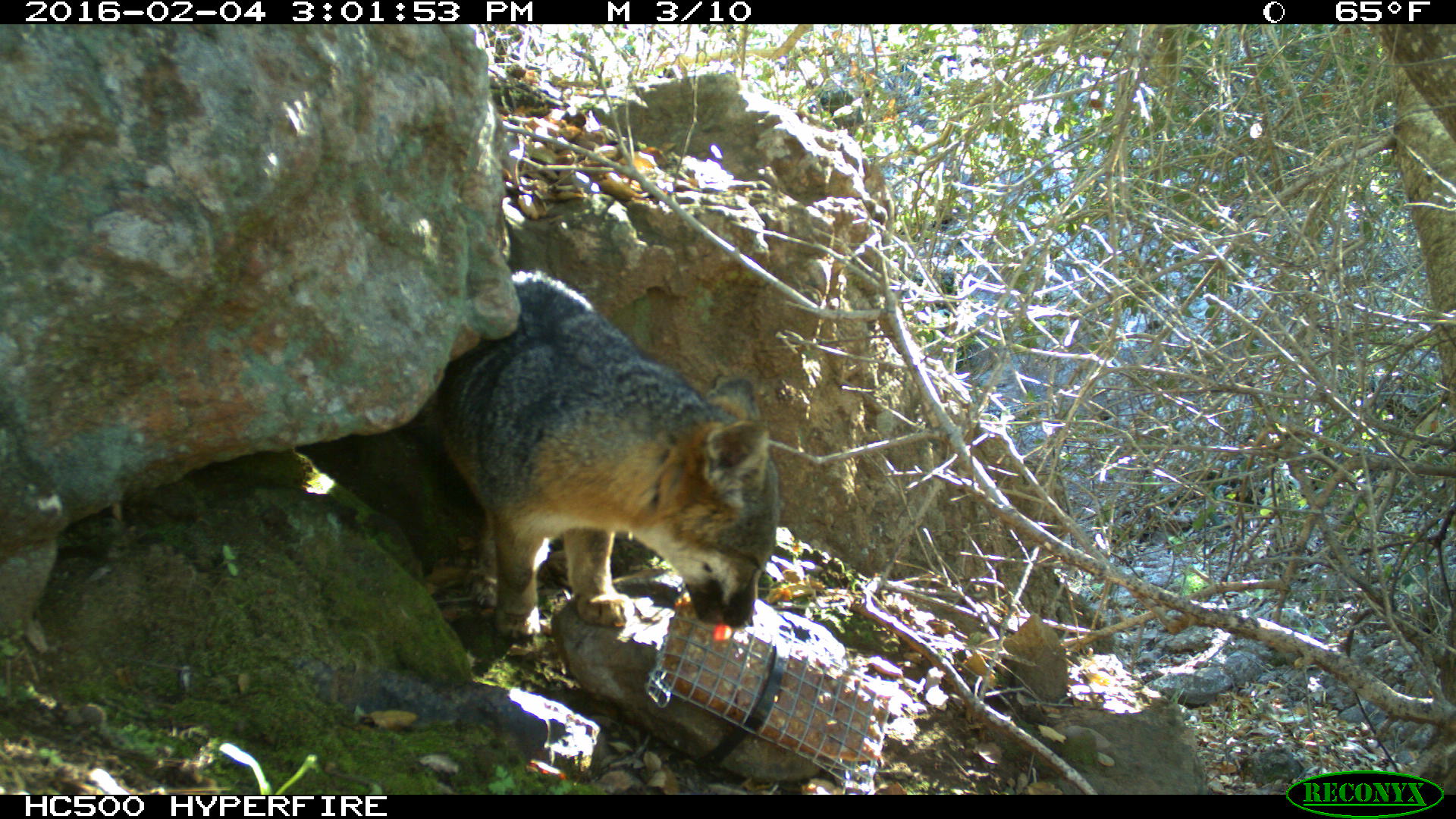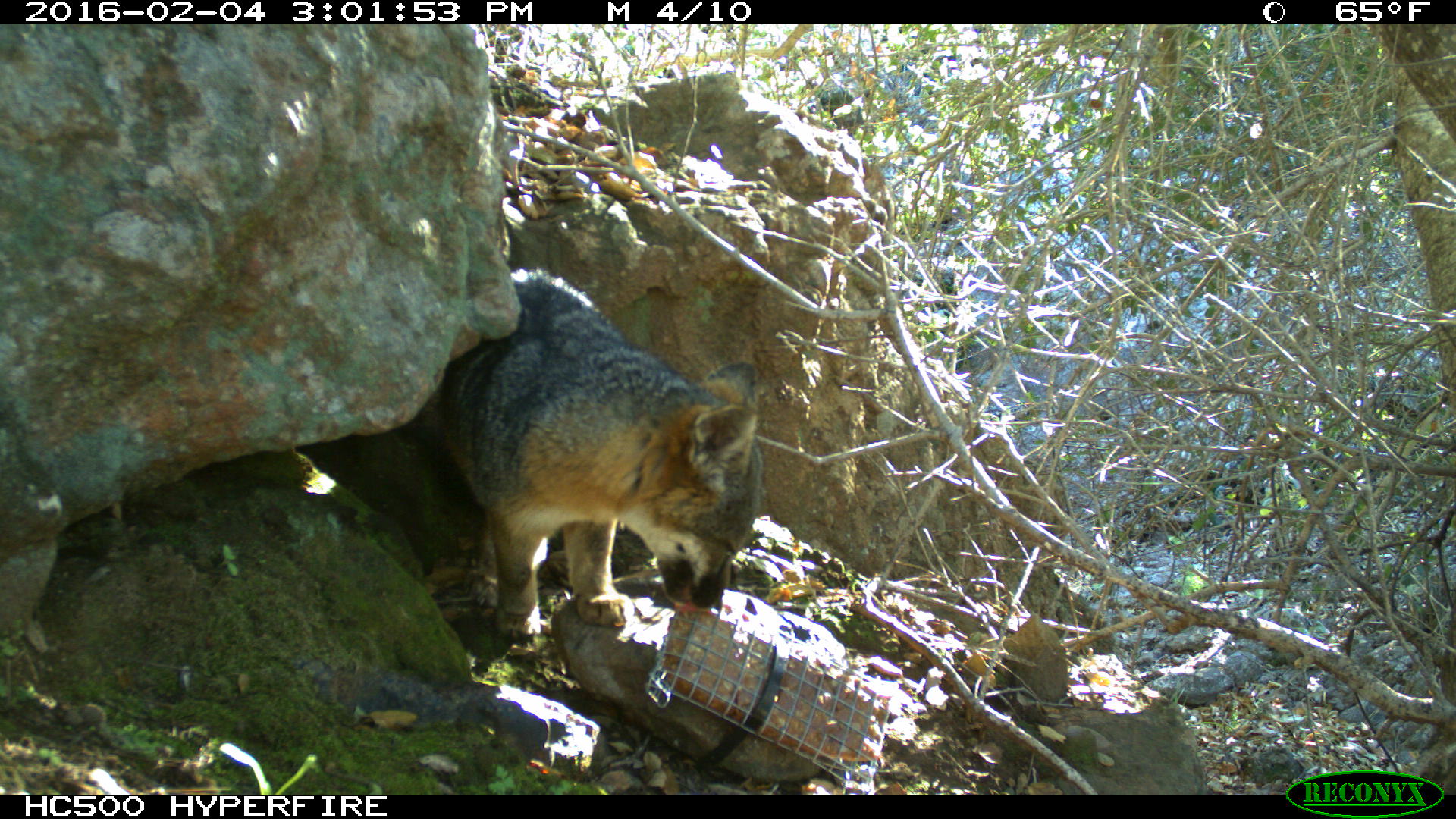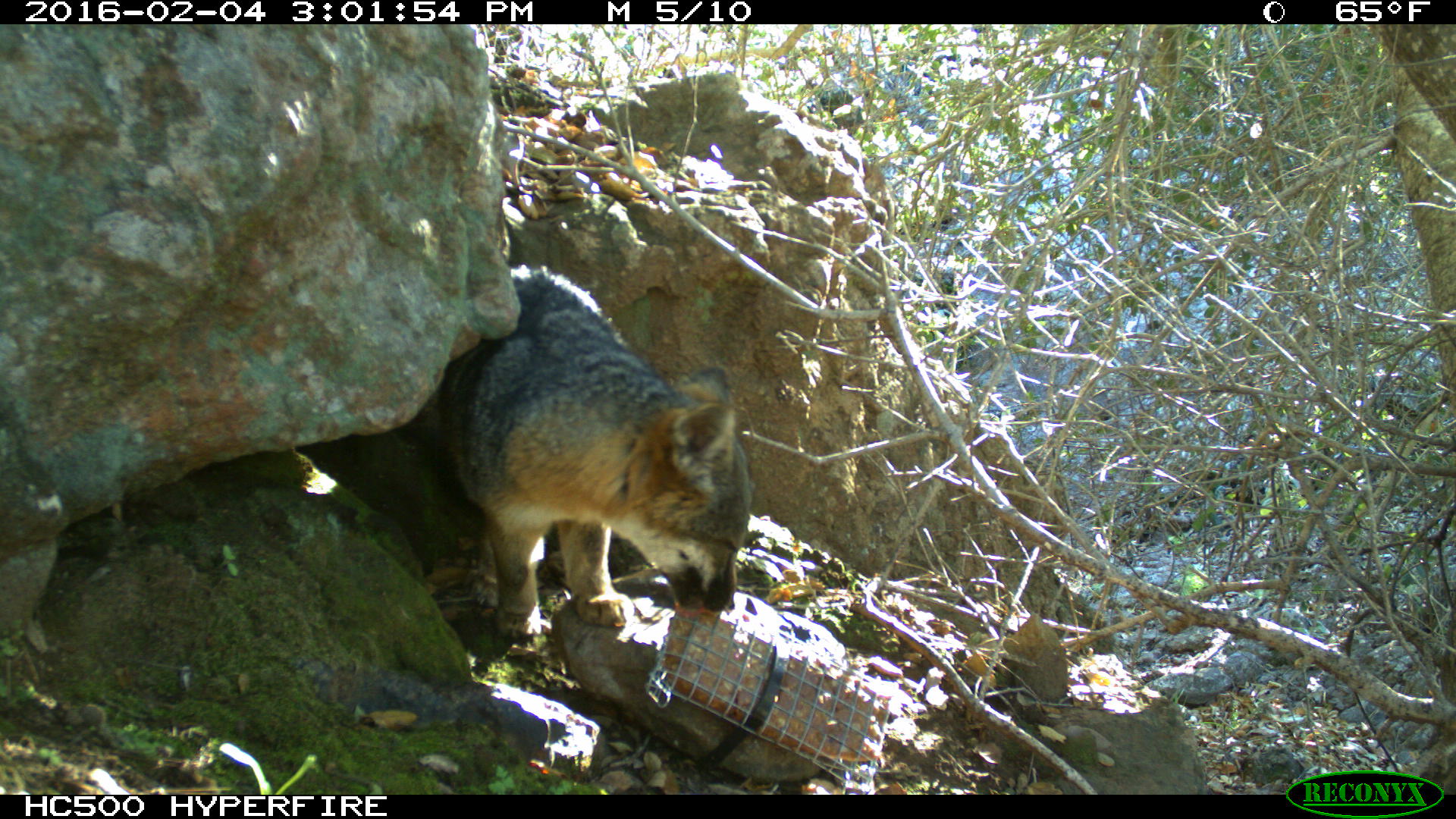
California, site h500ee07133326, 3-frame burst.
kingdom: Animalia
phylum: Chordata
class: Mammalia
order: Carnivora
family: Canidae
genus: Urocyon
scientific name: Urocyon littoralis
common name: island fox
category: fox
Fox (island fox) (Urocyon littoralis).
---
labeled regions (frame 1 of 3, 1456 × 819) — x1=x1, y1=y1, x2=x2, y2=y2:
fox: x1=419, y1=265, x2=778, y2=647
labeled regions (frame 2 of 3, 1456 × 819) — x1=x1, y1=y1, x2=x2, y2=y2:
fox: x1=434, y1=268, x2=765, y2=639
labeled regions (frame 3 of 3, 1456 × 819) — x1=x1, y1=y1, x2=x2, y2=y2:
fox: x1=438, y1=263, x2=753, y2=648